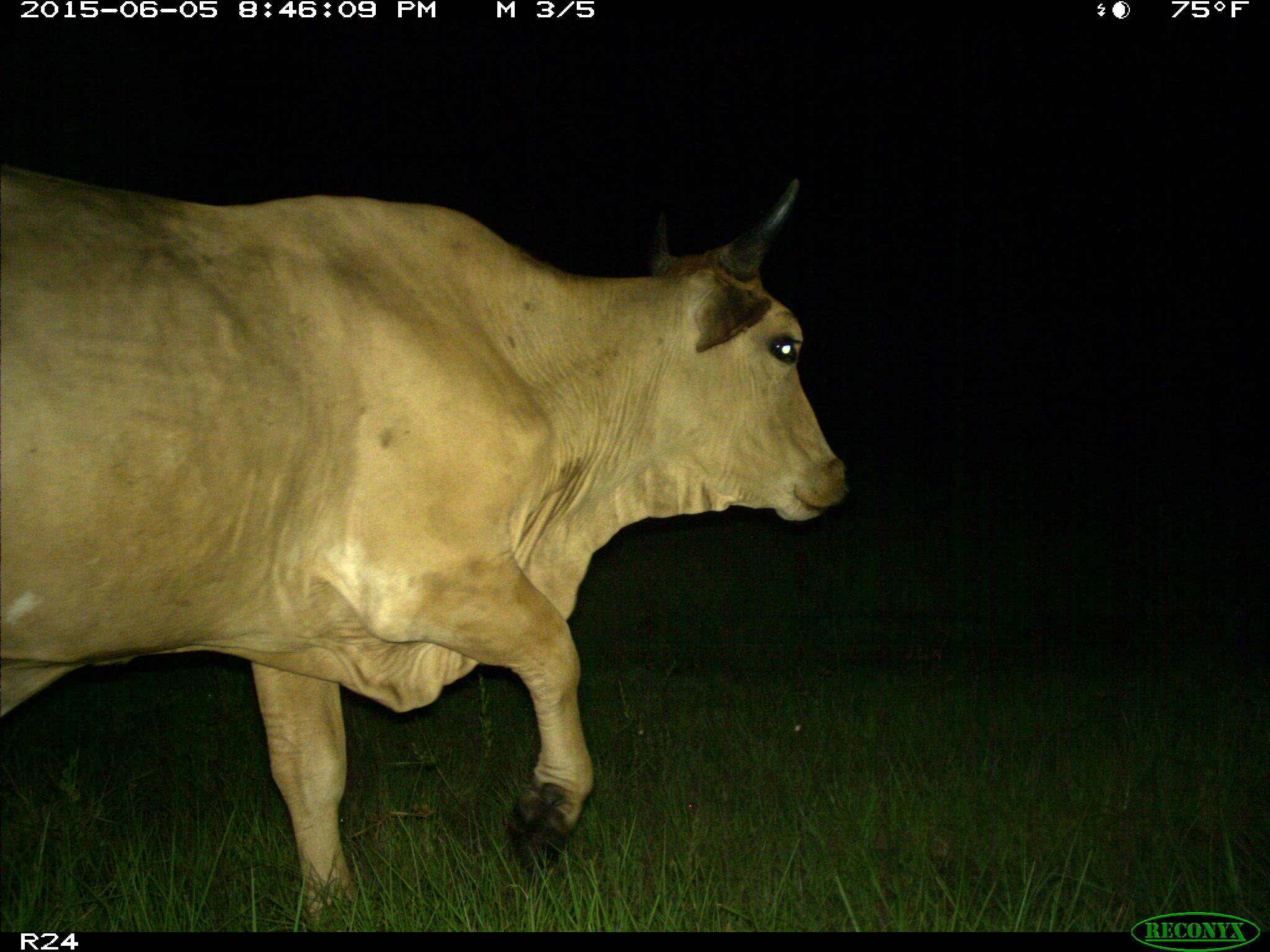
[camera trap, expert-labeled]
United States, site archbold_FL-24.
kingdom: Animalia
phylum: Chordata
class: Mammalia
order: Artiodactyla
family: Bovidae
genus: Bos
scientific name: Bos taurus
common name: domestic cow